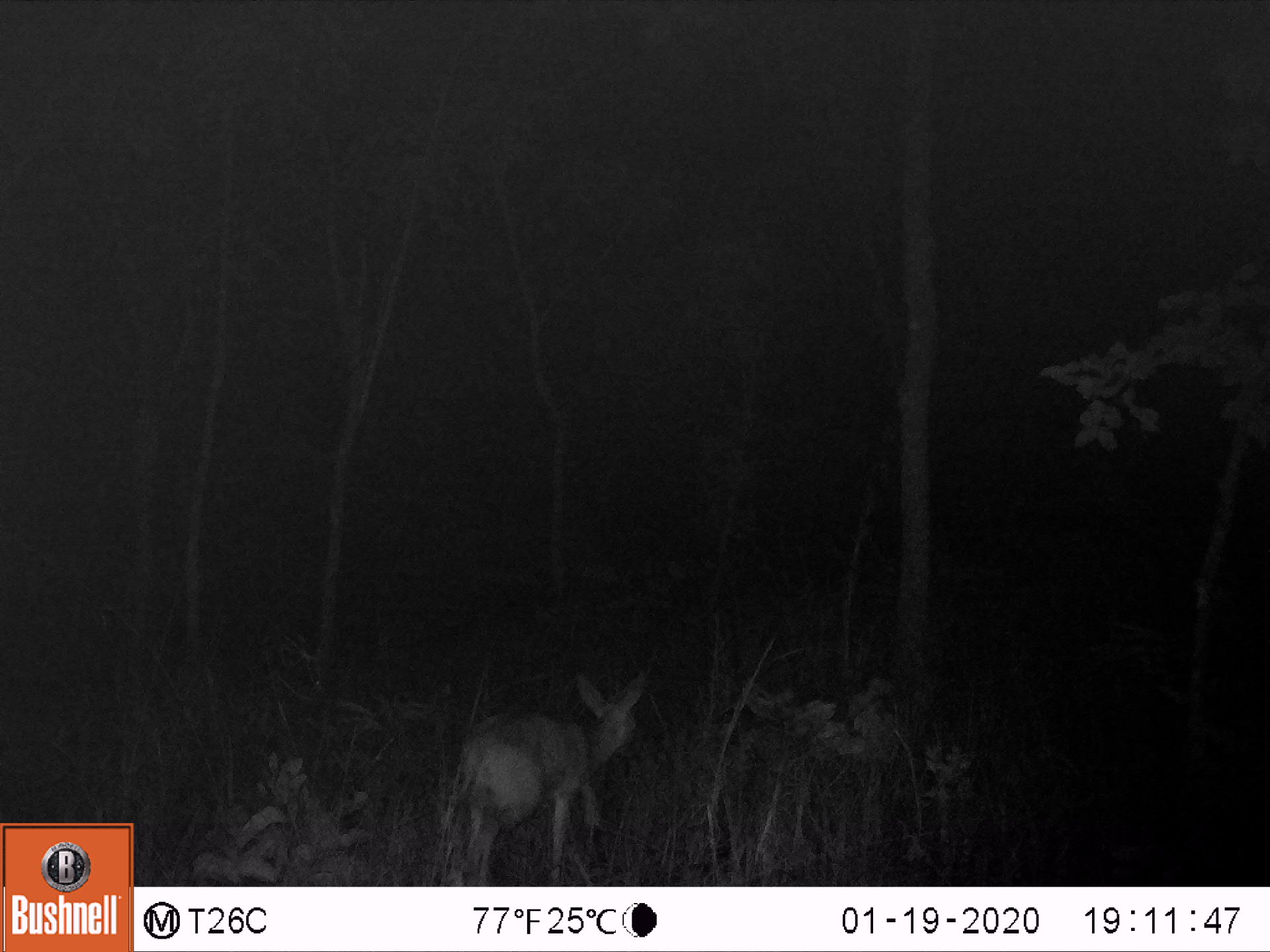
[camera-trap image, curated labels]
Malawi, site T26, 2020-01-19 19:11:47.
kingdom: Animalia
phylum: Chordata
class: Mammalia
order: Artiodactyla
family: Bovidae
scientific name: Antilopinae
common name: small antelope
Small antelope (Antilopinae), count 1.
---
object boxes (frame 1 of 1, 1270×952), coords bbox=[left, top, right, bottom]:
small antelope: bbox=[436, 652, 667, 885]